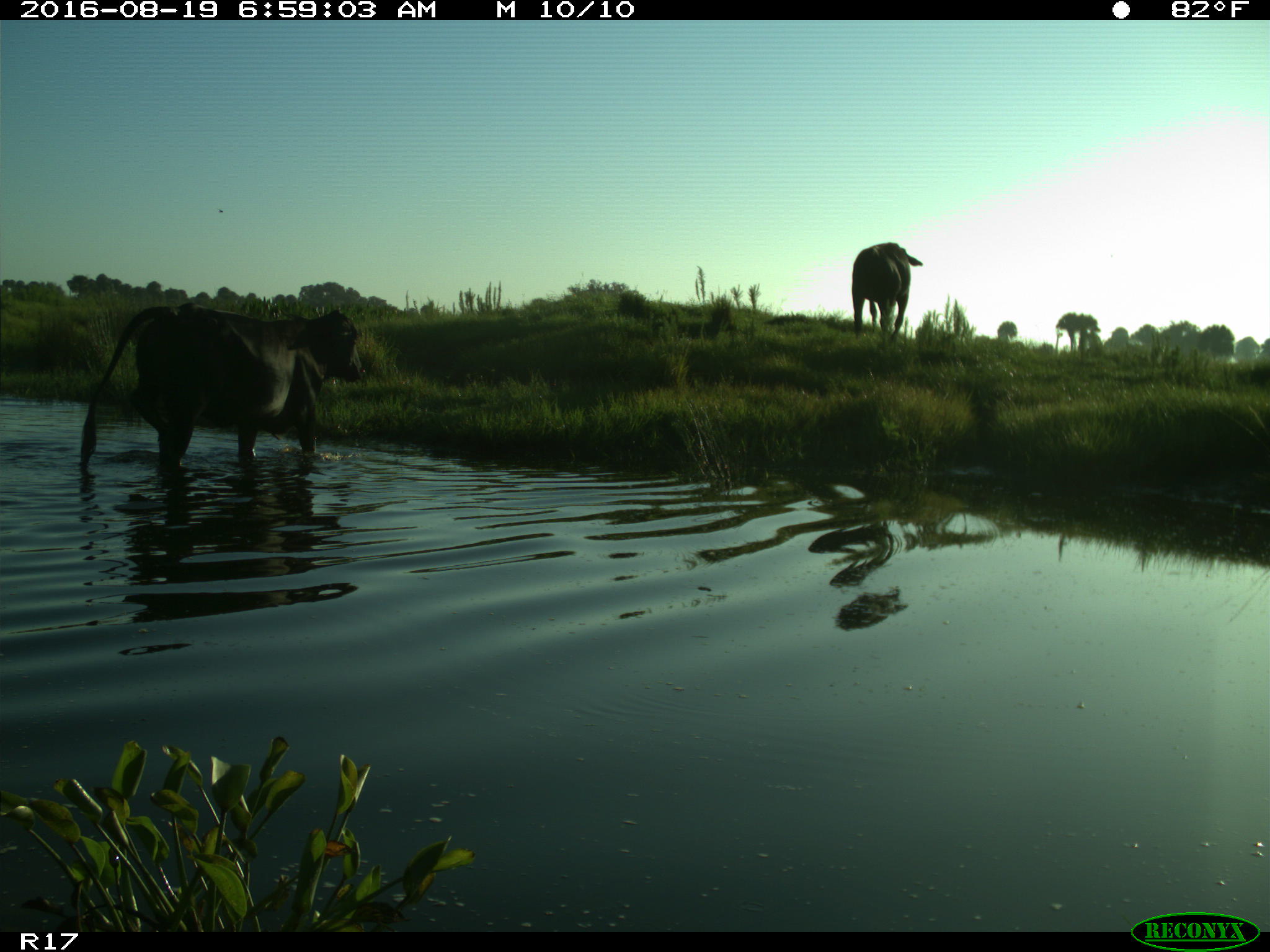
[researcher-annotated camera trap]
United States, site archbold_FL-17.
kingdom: Animalia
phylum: Chordata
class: Mammalia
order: Artiodactyla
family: Bovidae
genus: Bos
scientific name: Bos taurus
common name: domestic cow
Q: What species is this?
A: Bos taurus (domestic cow).